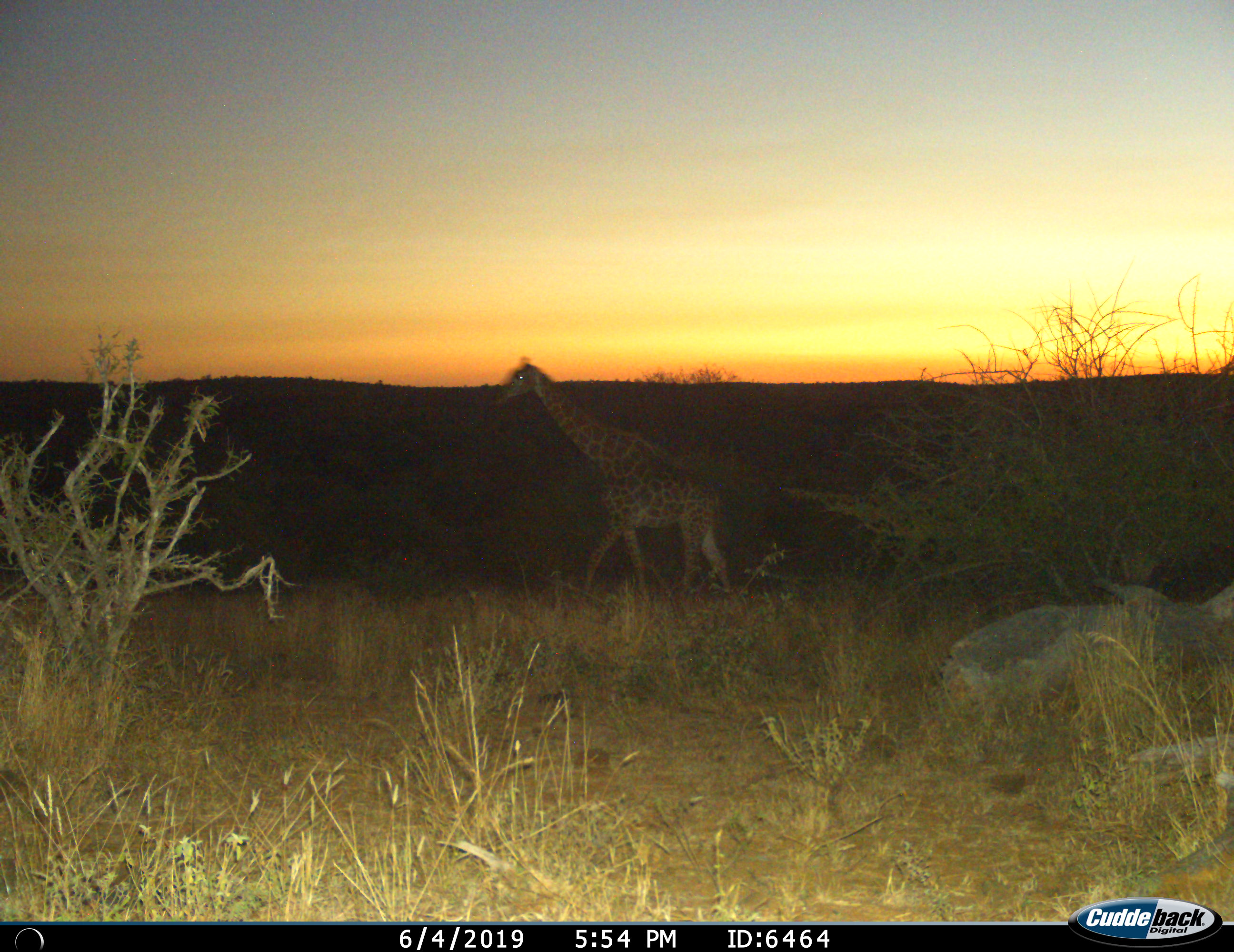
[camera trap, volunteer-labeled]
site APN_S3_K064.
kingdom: Animalia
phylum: Chordata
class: Mammalia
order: Artiodactyla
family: Giraffidae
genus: Giraffa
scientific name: Giraffa camelopardalis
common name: giraffe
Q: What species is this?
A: Giraffe (Giraffa camelopardalis).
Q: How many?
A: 1.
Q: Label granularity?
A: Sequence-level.